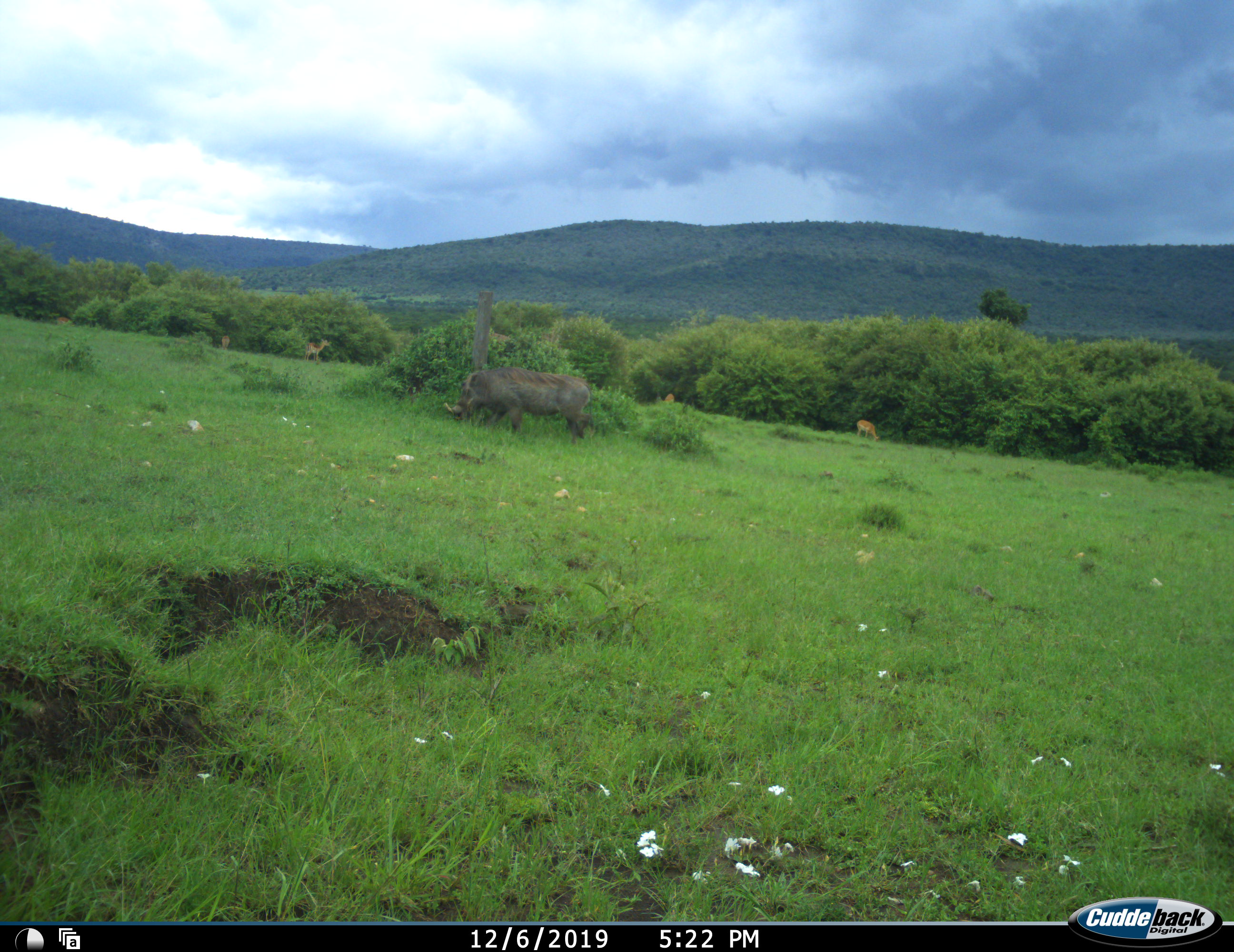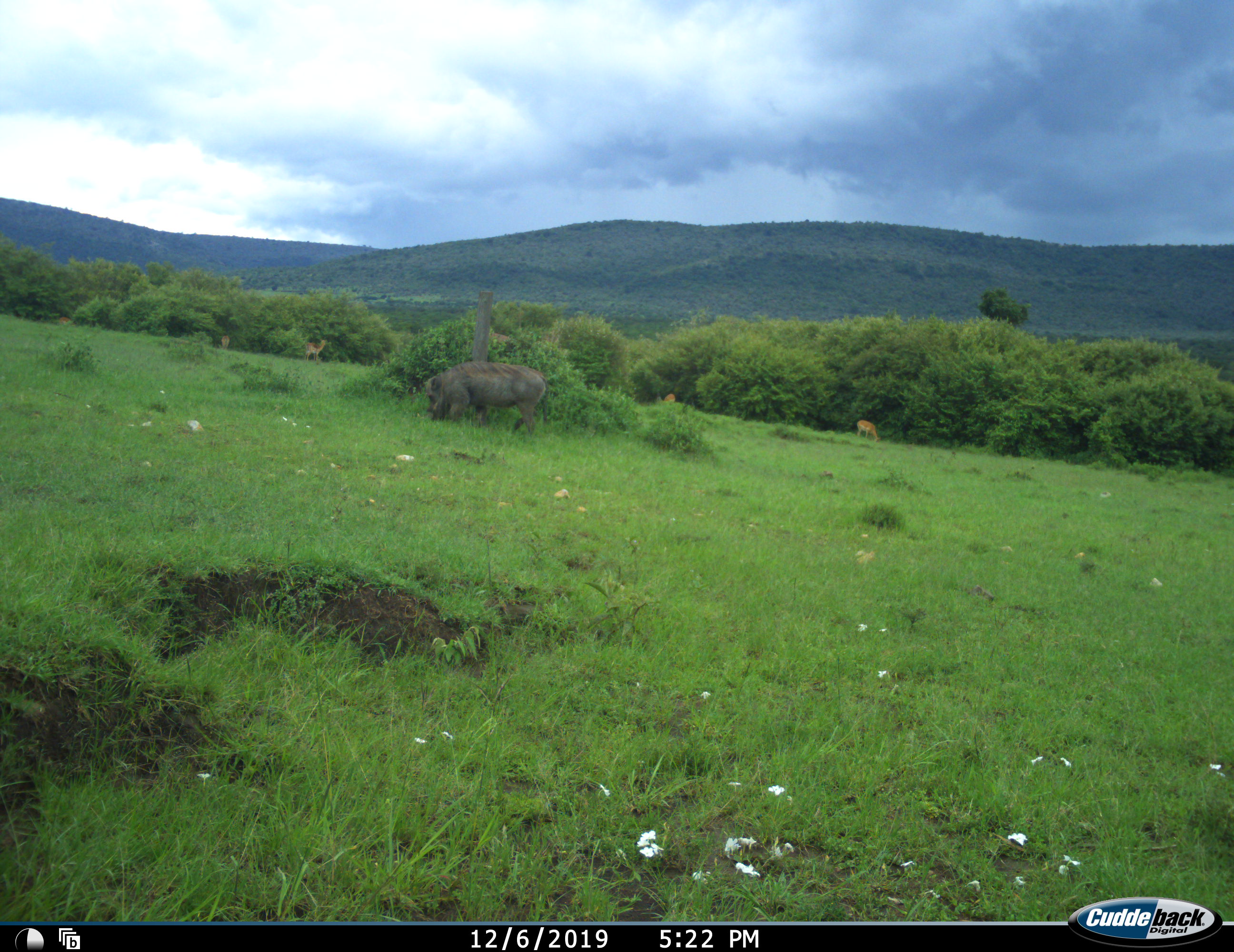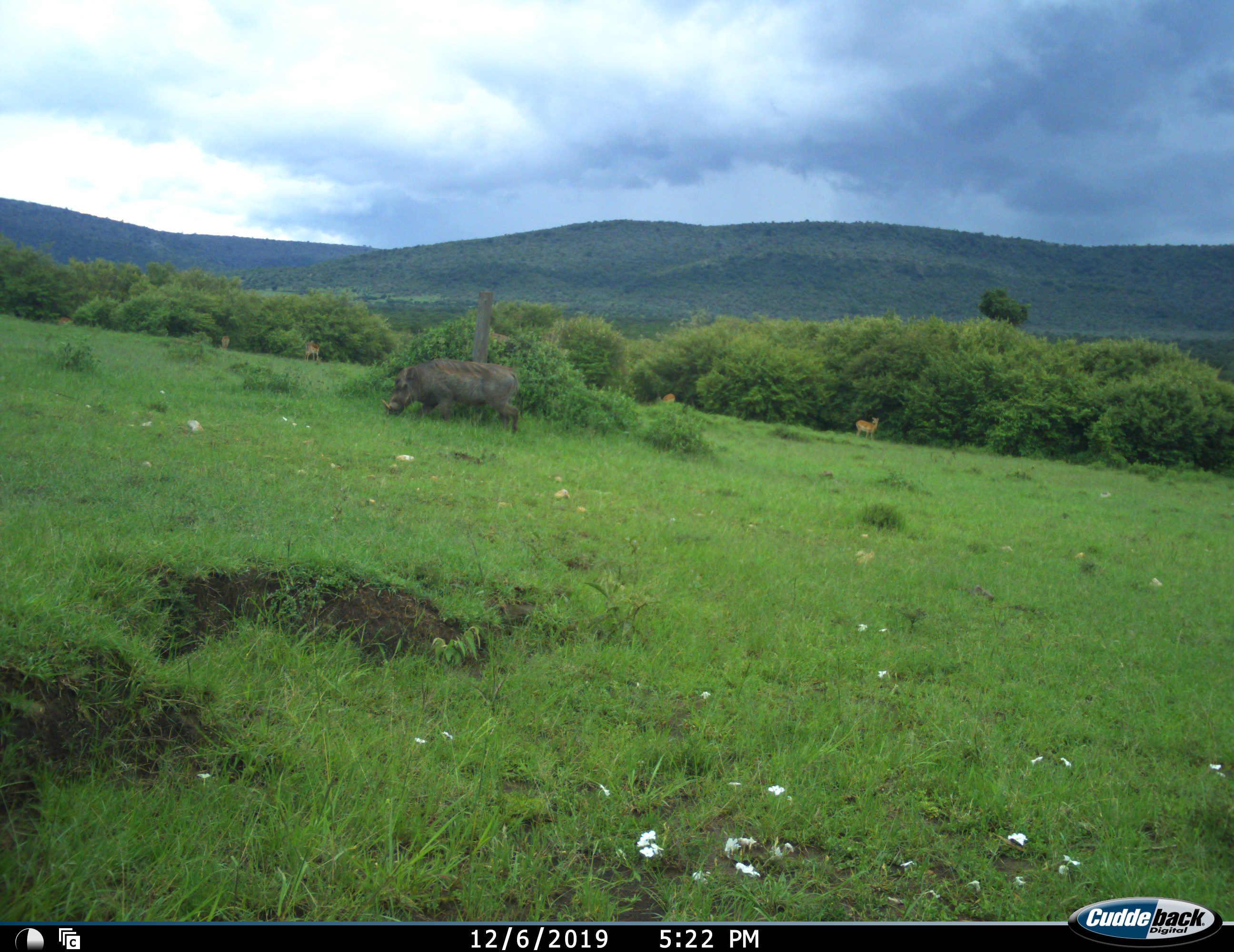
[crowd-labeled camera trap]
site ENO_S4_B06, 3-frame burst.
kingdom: Animalia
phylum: Chordata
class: Mammalia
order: Artiodactyla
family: Bovidae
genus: Aepyceros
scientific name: Aepyceros melampus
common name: impala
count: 4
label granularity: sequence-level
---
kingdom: Animalia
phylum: Chordata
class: Mammalia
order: Artiodactyla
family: Suidae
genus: Phacochoerus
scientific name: Phacochoerus africanus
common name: warthog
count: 1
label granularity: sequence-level